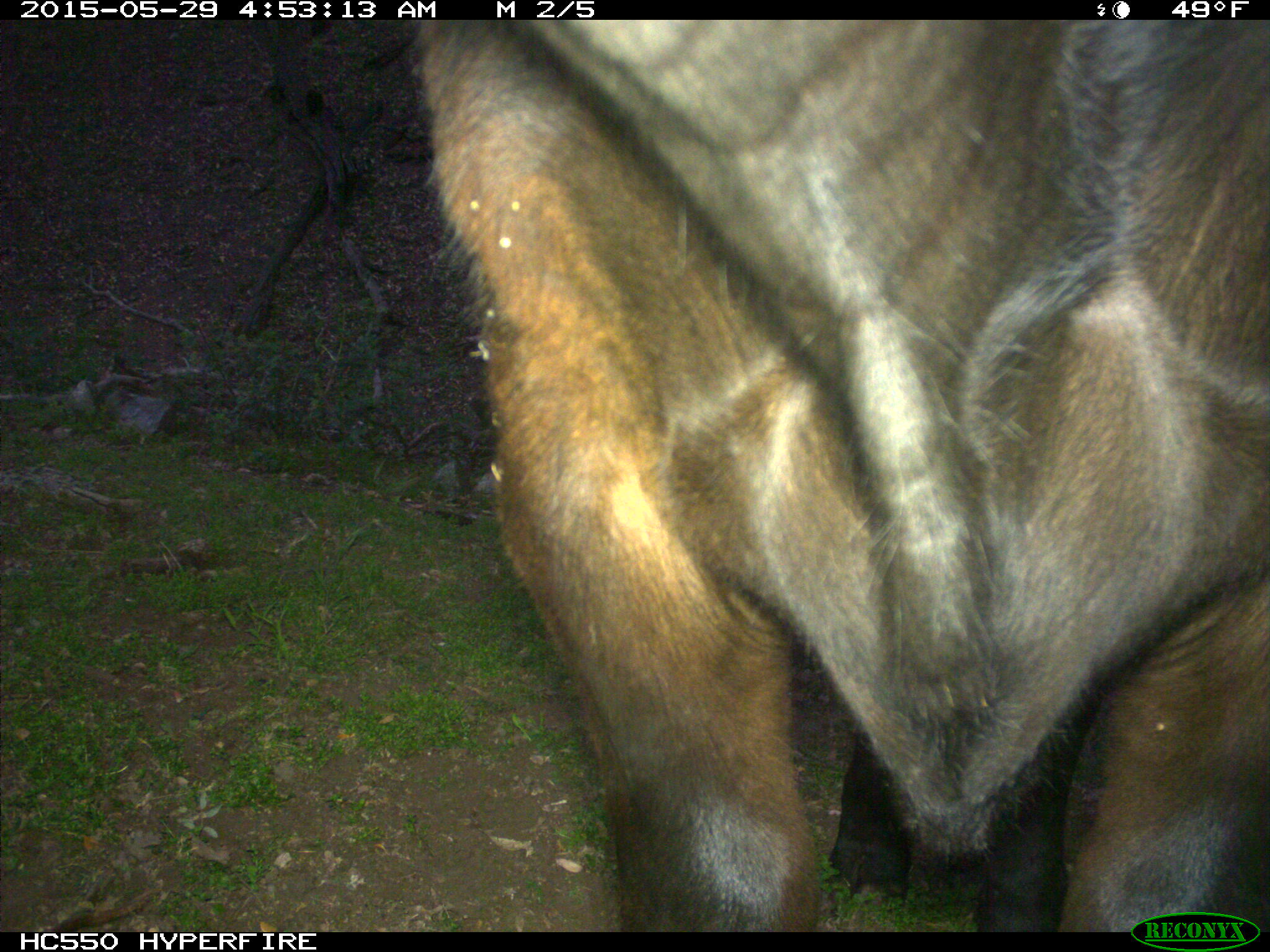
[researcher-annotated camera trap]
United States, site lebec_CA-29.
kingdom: Animalia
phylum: Chordata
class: Mammalia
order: Artiodactyla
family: Bovidae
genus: Bos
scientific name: Bos taurus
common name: domestic cow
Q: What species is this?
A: Bos taurus (domestic cow).